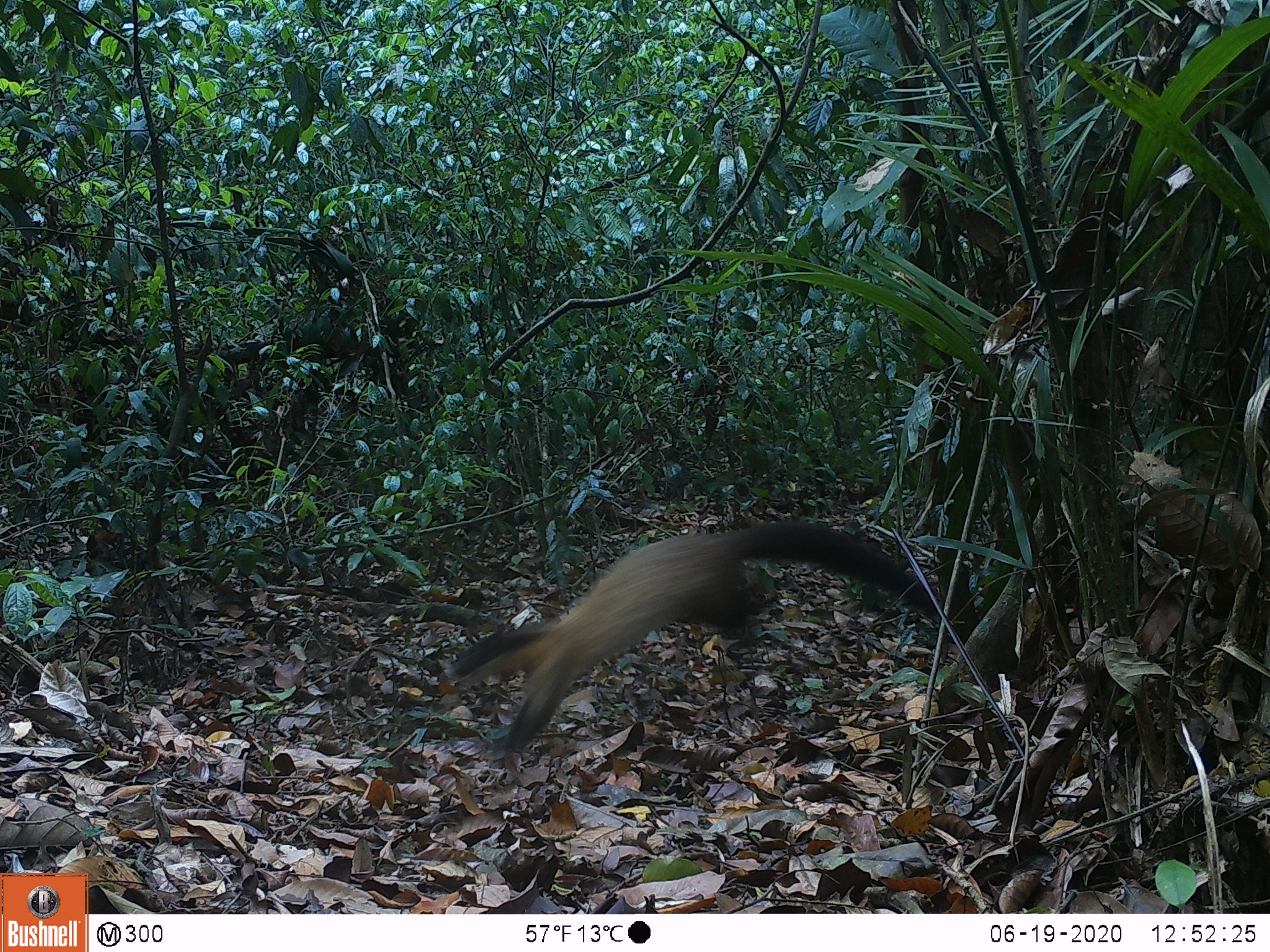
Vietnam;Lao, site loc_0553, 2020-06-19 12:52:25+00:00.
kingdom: Animalia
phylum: Chordata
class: Mammalia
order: Carnivora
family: Mustelidae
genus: Martes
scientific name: Martes flavigula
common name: yellow-throated marten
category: yellow throated marten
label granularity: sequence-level